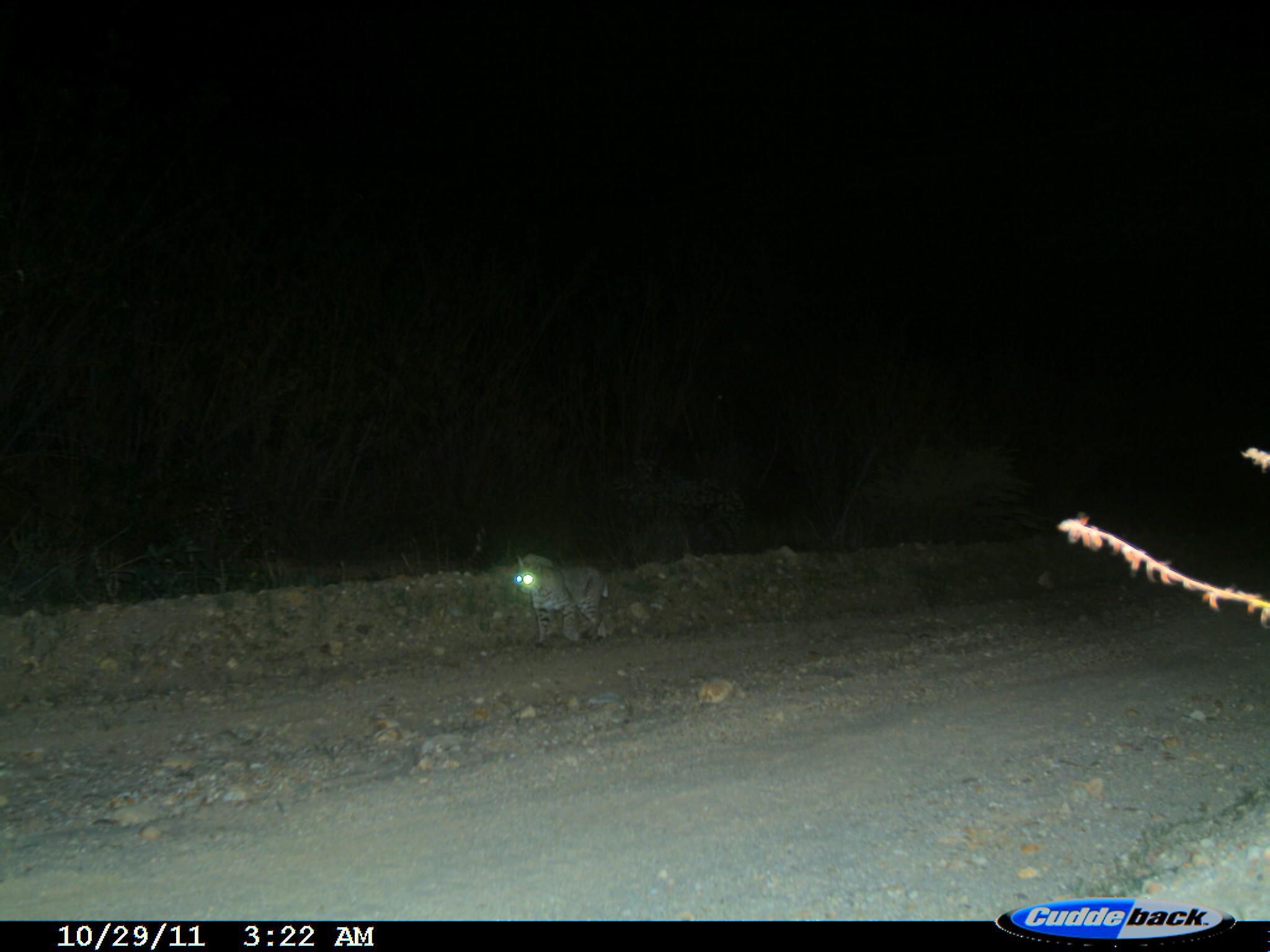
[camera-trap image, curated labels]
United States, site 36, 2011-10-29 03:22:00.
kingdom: Animalia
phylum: Chordata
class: Mammalia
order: Carnivora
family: Felidae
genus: Lynx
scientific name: Lynx rufus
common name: bobcat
Bobcat (Lynx rufus).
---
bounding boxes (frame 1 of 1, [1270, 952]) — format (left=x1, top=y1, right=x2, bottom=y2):
bobcat: (left=513, top=553, right=609, bottom=647)